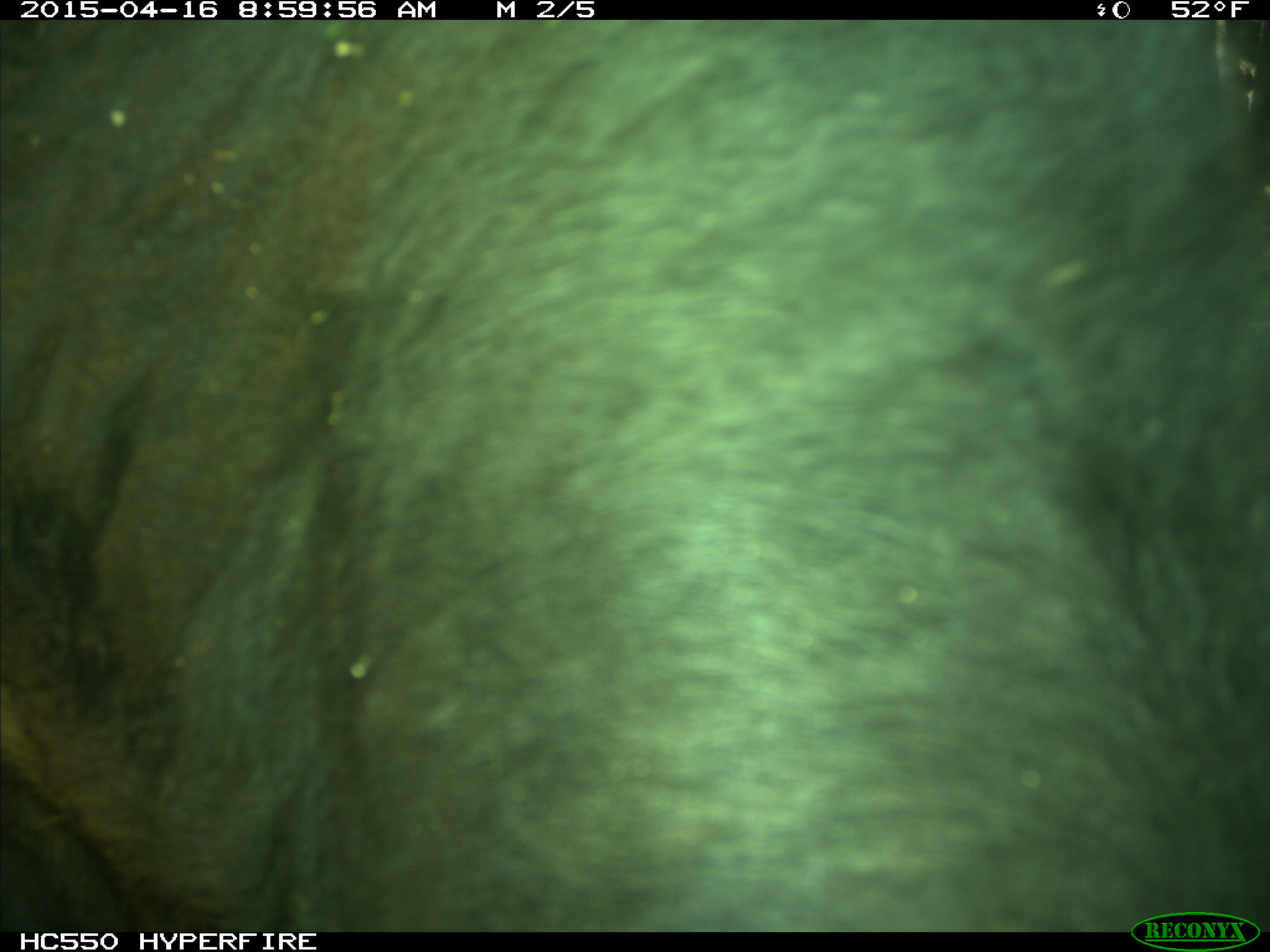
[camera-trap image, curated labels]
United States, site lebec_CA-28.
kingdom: Animalia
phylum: Chordata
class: Mammalia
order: Artiodactyla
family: Bovidae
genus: Bos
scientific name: Bos taurus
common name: domestic cow